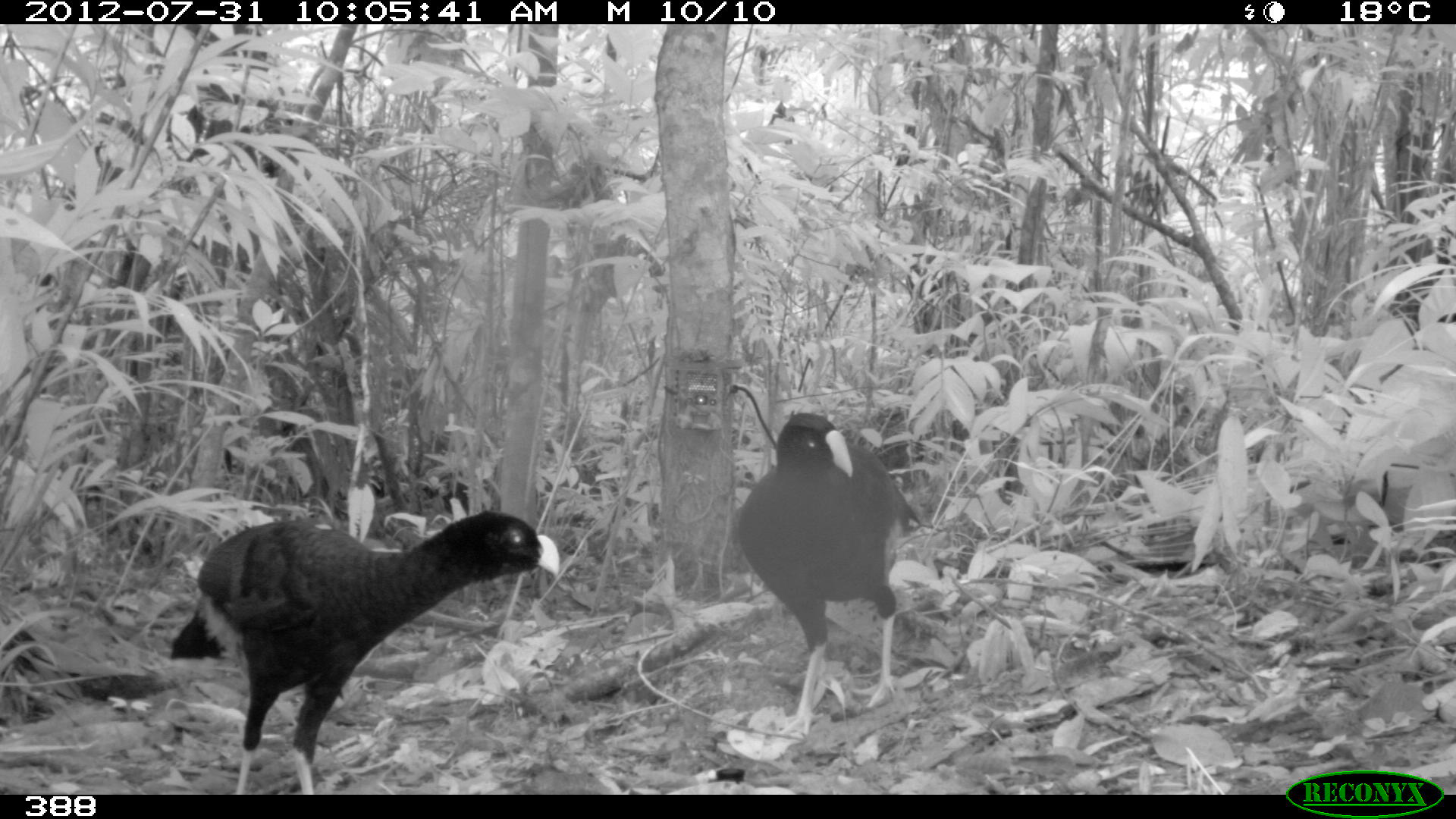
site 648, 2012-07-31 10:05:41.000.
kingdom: Animalia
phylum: Chordata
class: Aves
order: Galliformes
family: Cracidae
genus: Mitu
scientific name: Mitu tuberosum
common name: razor-billed curassow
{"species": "Mitu tuberosum (razor-billed curassow)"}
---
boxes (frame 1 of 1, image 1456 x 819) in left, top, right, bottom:
mitu tuberosum: 163, 510, 562, 795; 732, 407, 916, 734